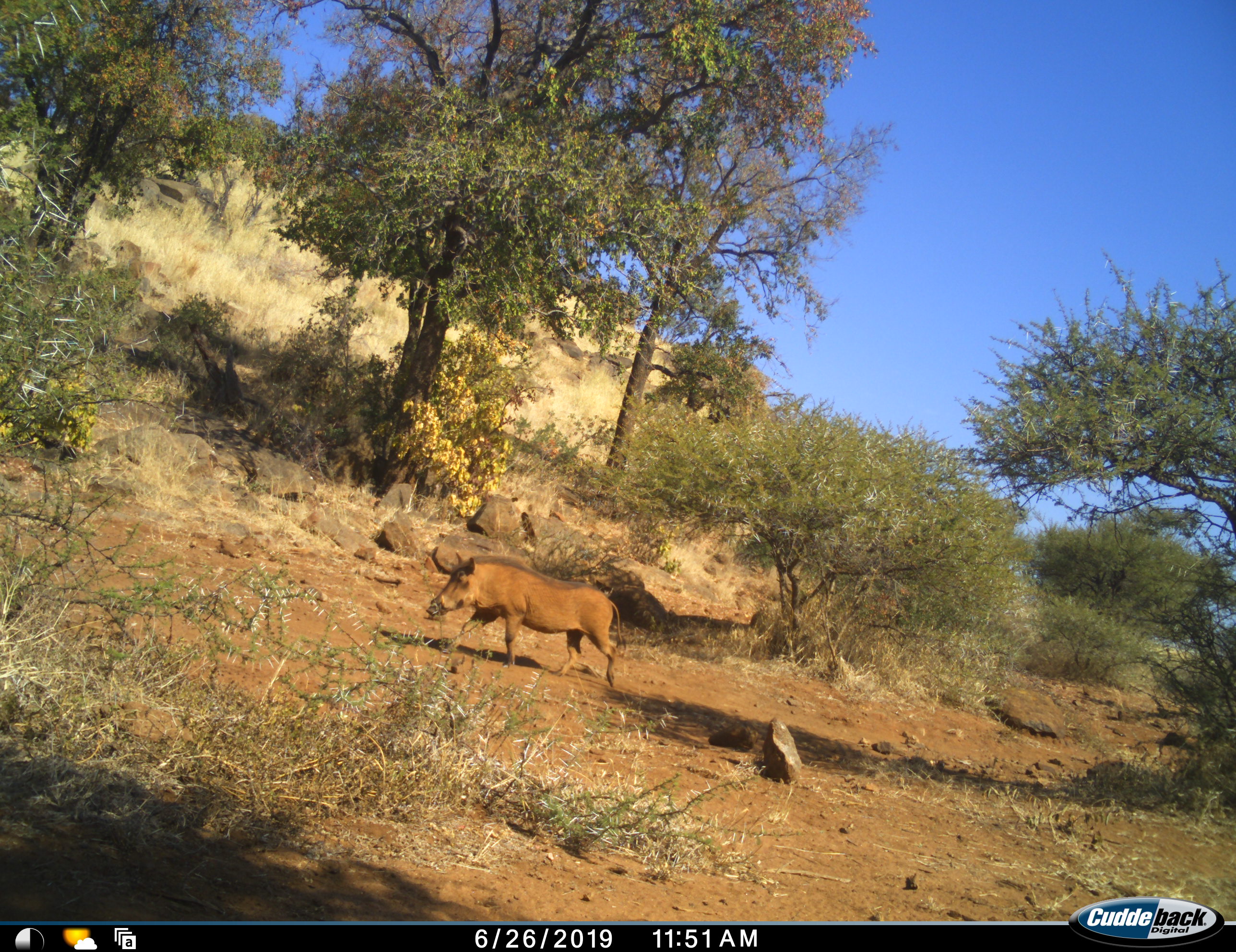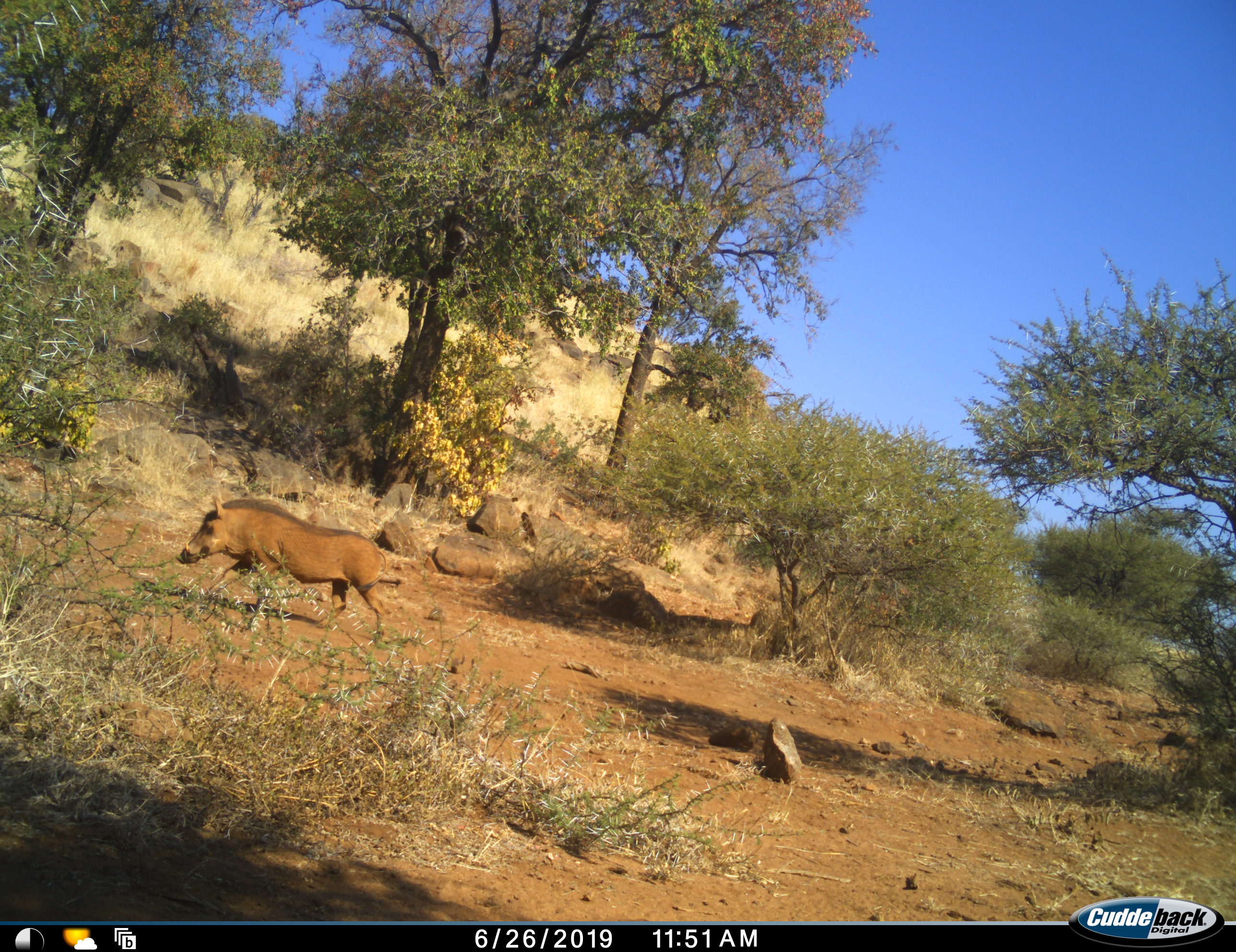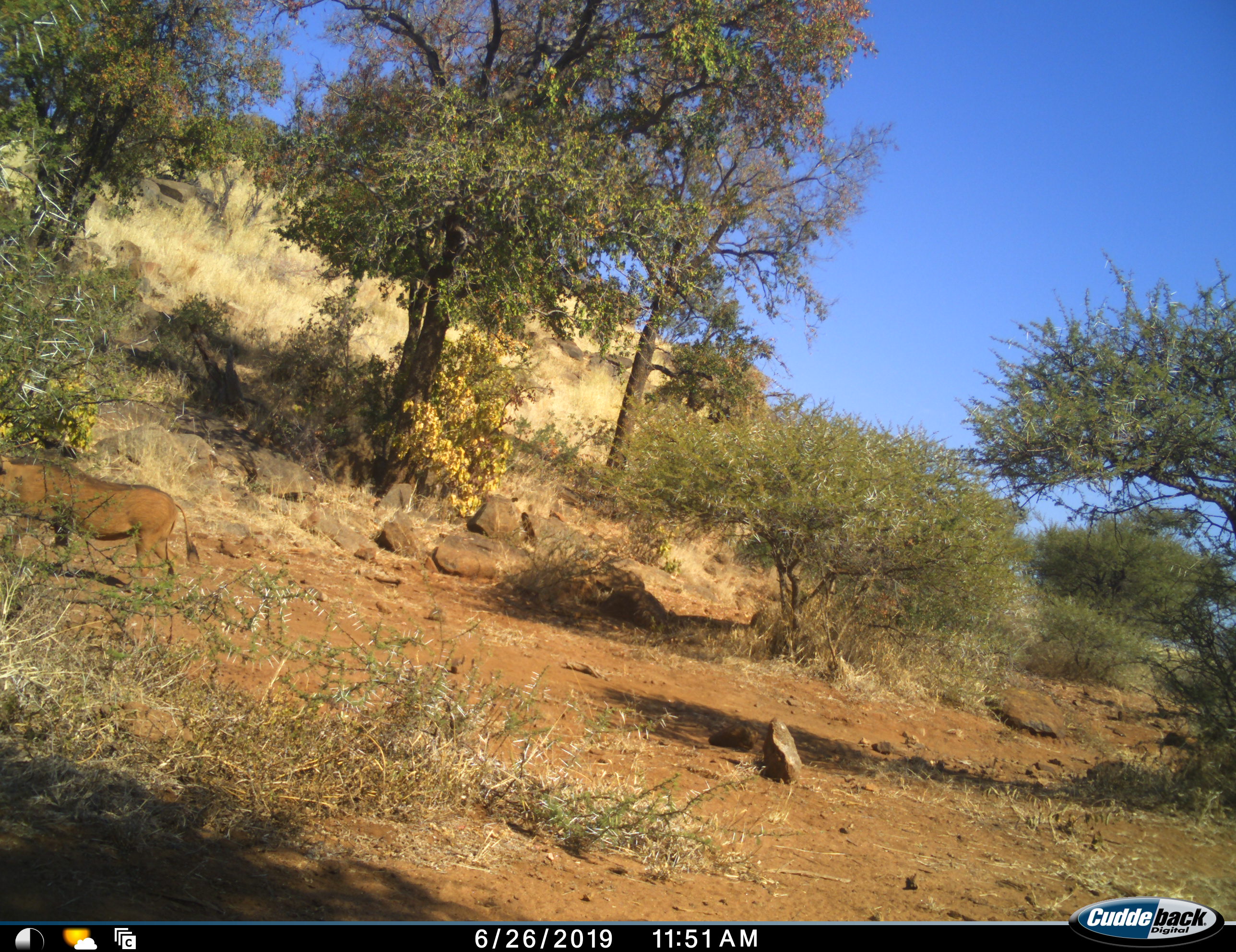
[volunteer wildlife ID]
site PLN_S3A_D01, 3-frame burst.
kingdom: Animalia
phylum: Chordata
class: Mammalia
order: Artiodactyla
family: Suidae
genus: Phacochoerus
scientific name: Phacochoerus africanus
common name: warthog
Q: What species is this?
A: Warthog (Phacochoerus africanus).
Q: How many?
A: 1.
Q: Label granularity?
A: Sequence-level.